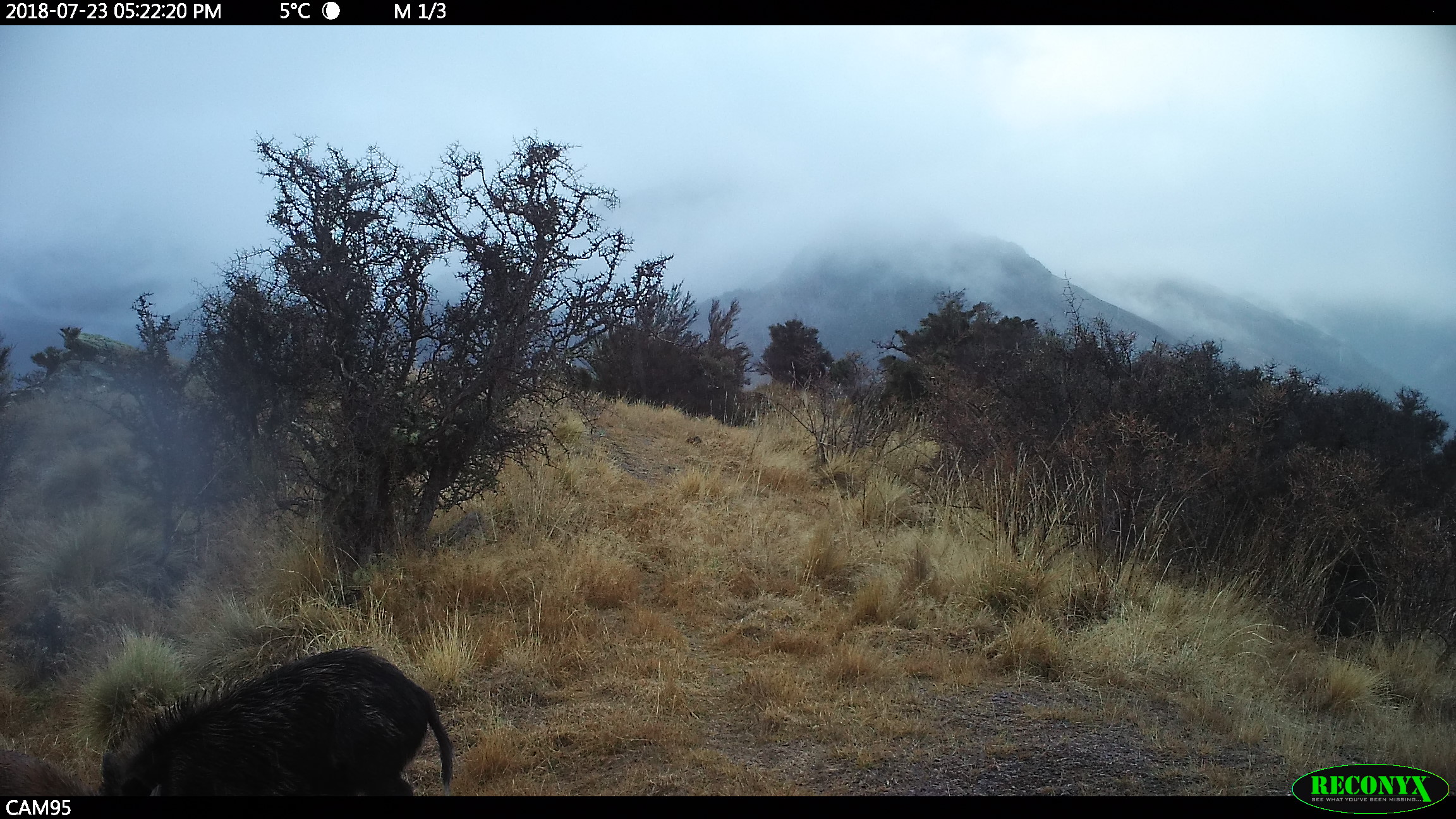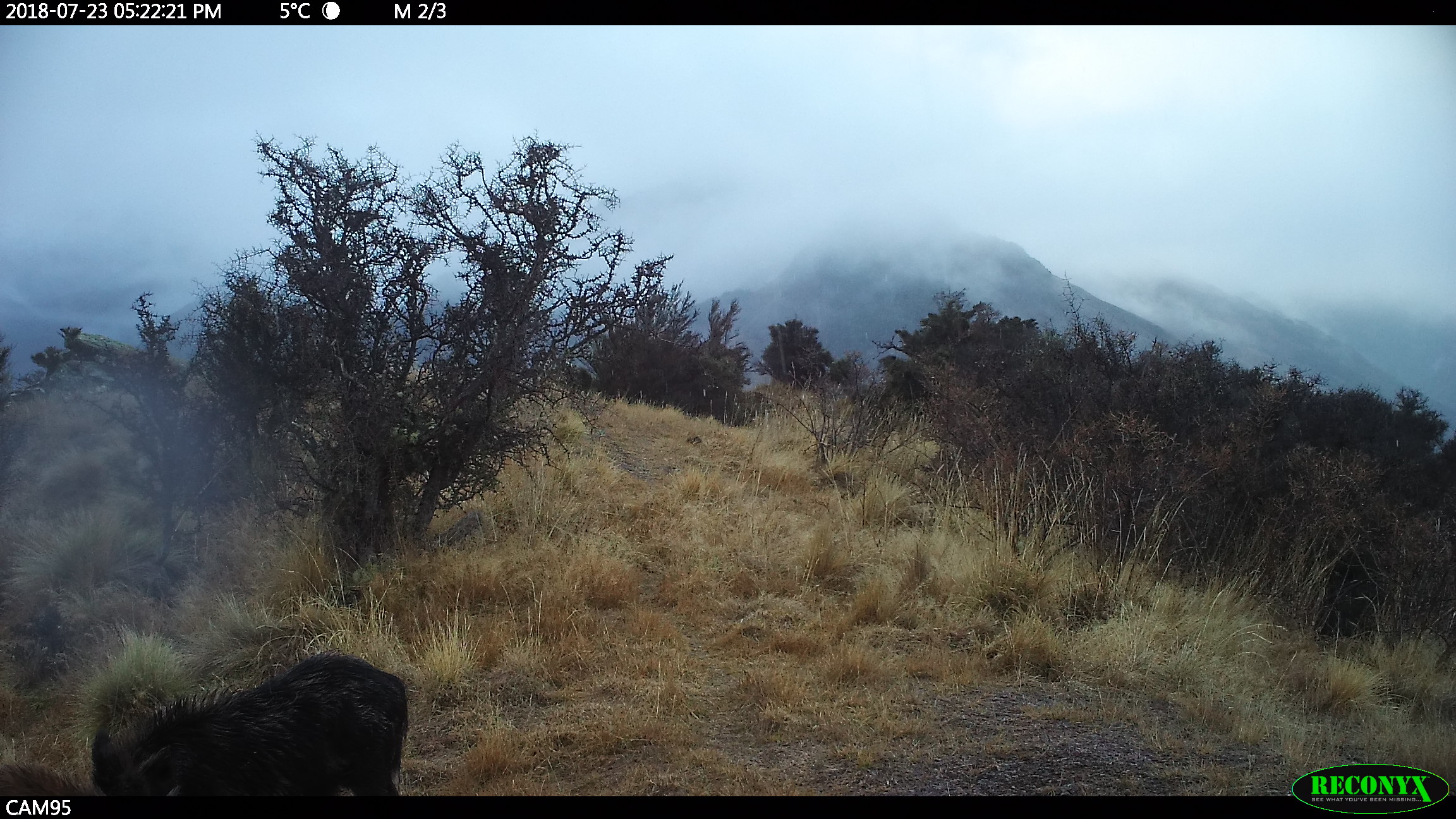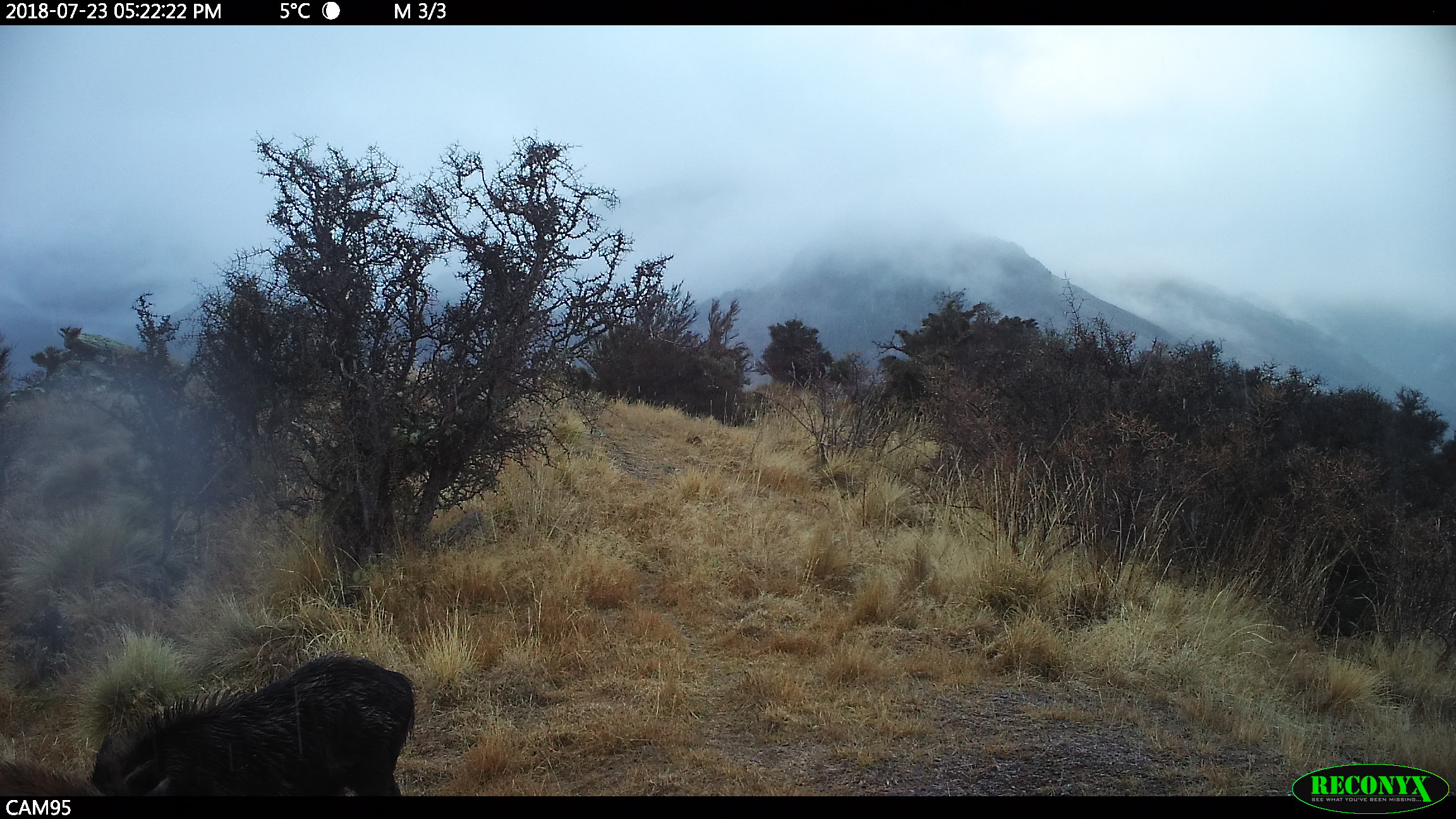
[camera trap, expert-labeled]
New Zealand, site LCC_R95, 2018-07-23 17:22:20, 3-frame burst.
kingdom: Animalia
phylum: Chordata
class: Mammalia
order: Artiodactyla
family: Suidae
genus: Sus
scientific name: Sus scrofa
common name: pig